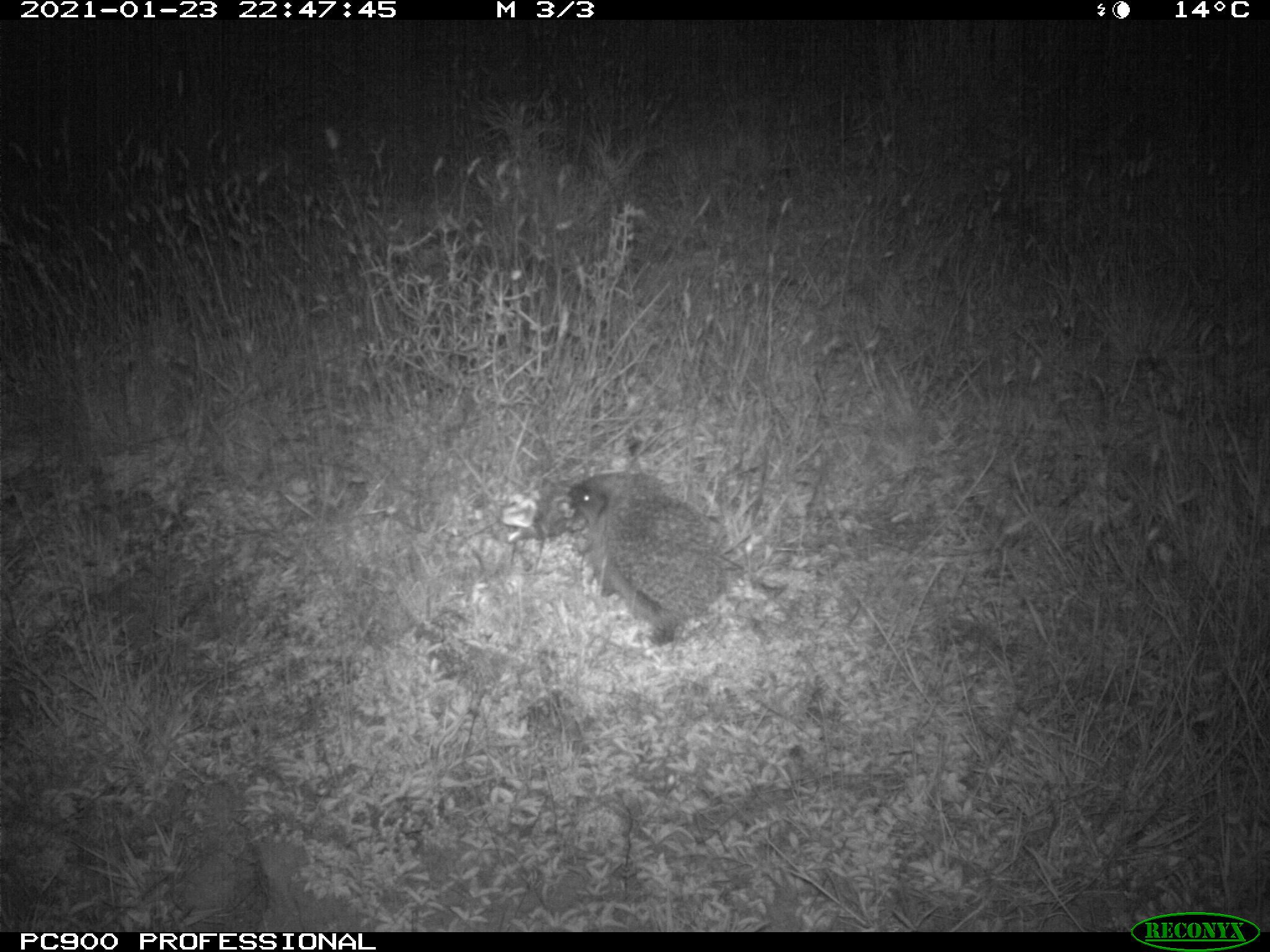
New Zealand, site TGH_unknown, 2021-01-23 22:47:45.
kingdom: Animalia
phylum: Chordata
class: Mammalia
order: Eulipotyphla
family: Erinaceidae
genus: Erinaceus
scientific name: Erinaceus europaeus europaeus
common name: european hedgehog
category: hedgehog